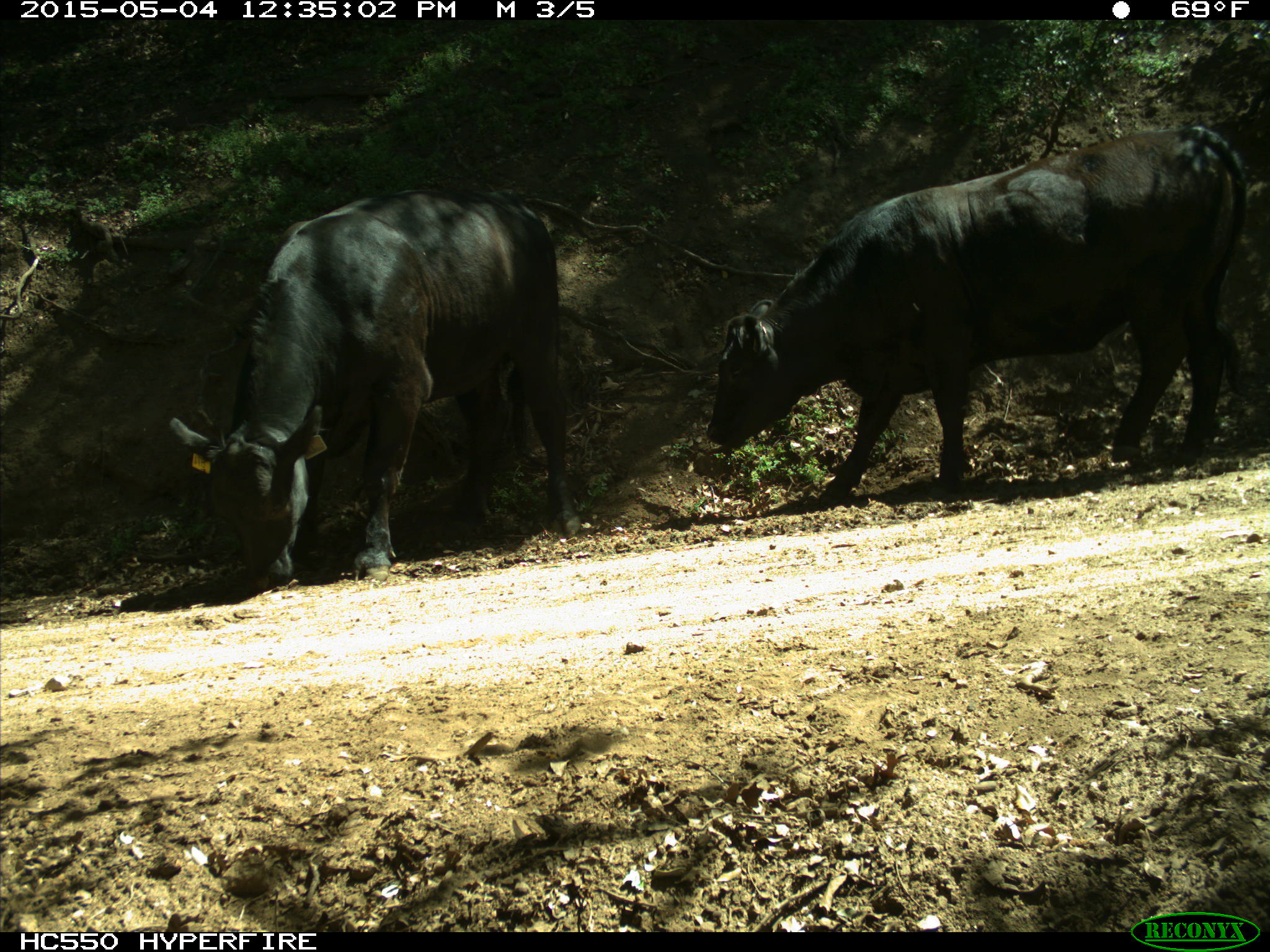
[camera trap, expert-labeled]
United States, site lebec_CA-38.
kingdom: Animalia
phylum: Chordata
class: Mammalia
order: Artiodactyla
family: Bovidae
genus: Bos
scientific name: Bos taurus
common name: domestic cow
Bos taurus (domestic cow).